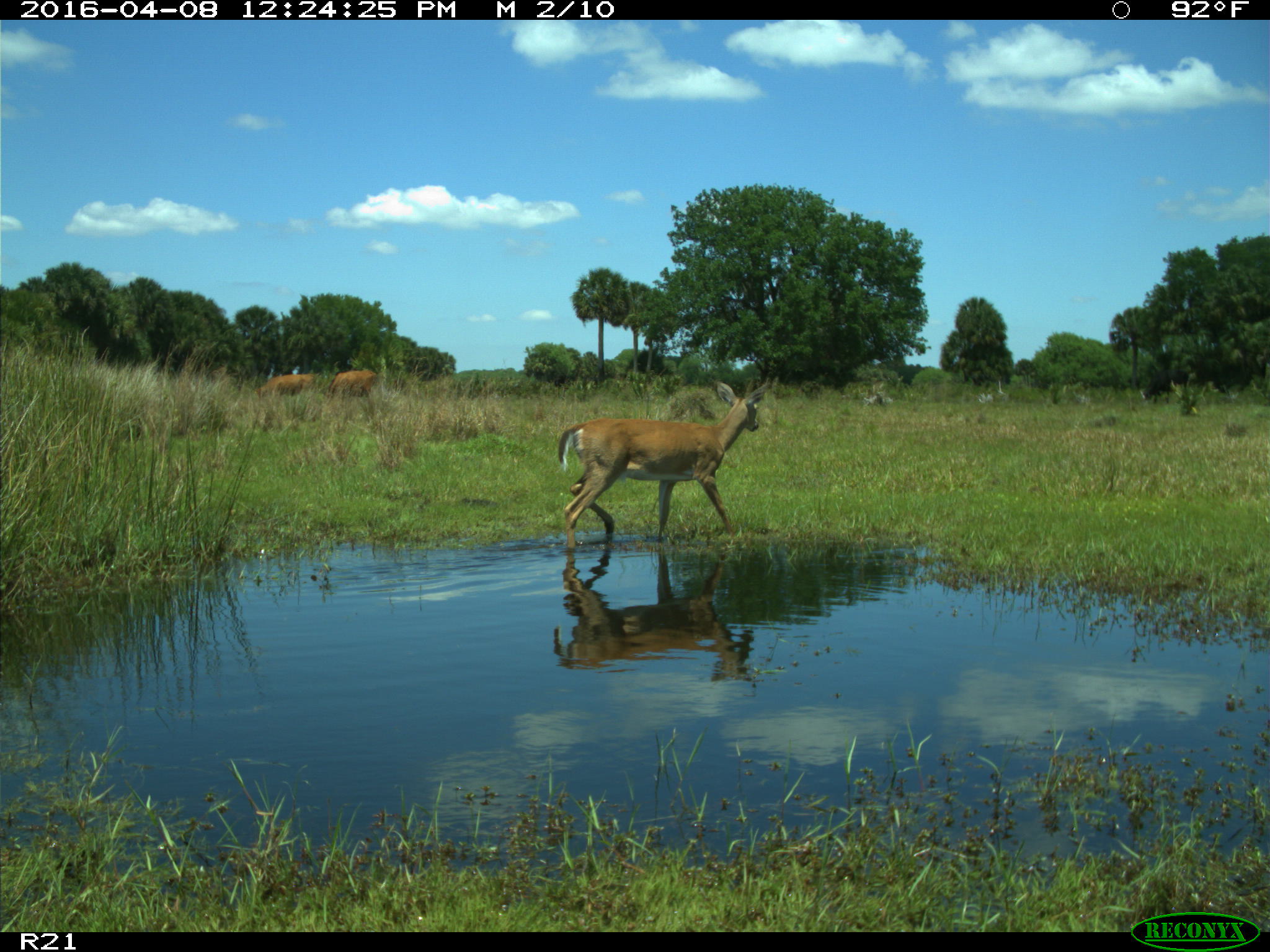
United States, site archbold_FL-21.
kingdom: Animalia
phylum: Chordata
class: Mammalia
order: Artiodactyla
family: Cervidae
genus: Odocoileus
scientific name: Odocoileus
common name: deer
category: unidentified deer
Unidentified deer (deer) (Odocoileus).